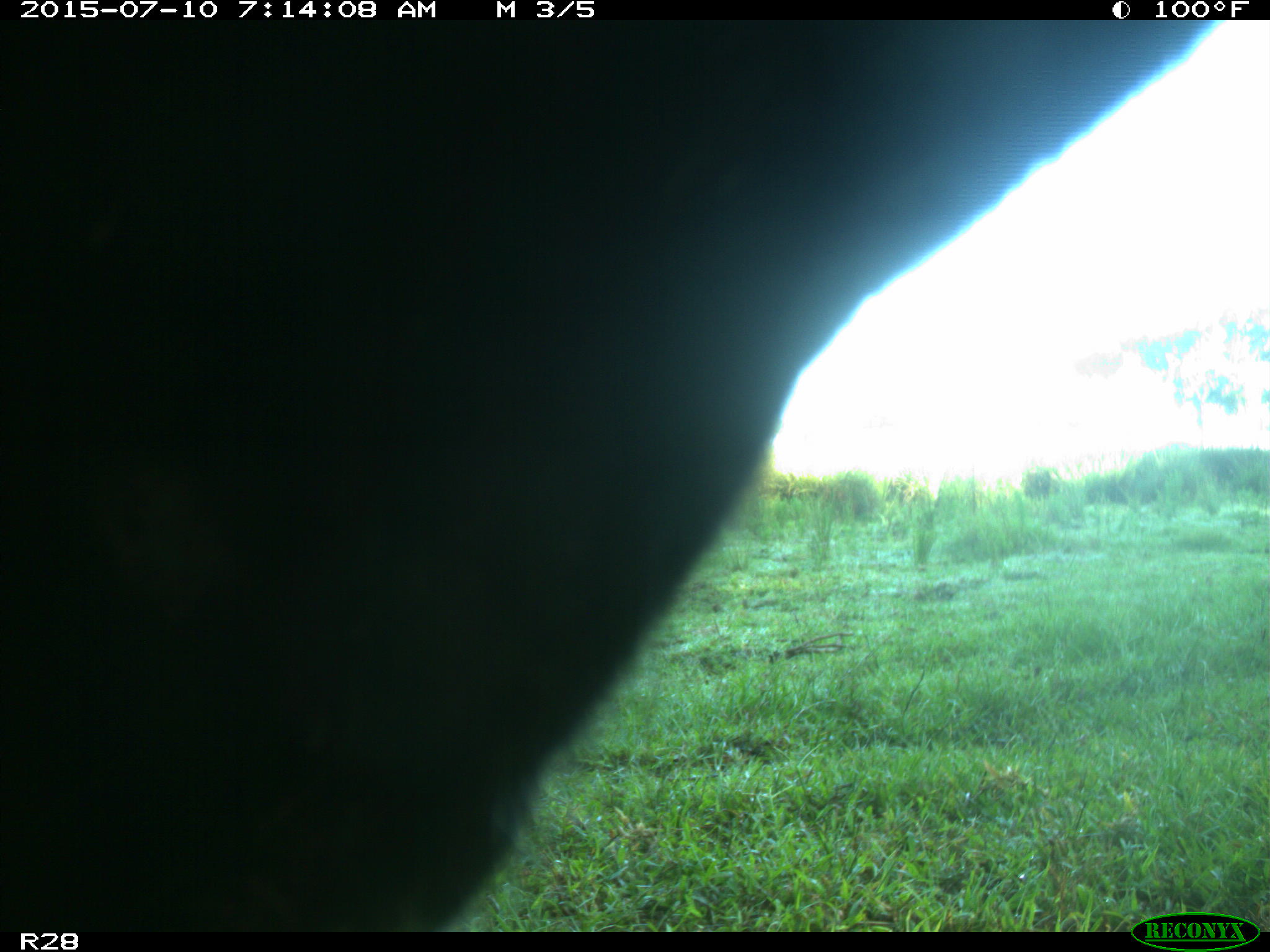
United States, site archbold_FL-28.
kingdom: Animalia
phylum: Chordata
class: Mammalia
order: Artiodactyla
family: Bovidae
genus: Bos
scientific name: Bos taurus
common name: domestic cow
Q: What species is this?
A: Bos taurus (domestic cow).